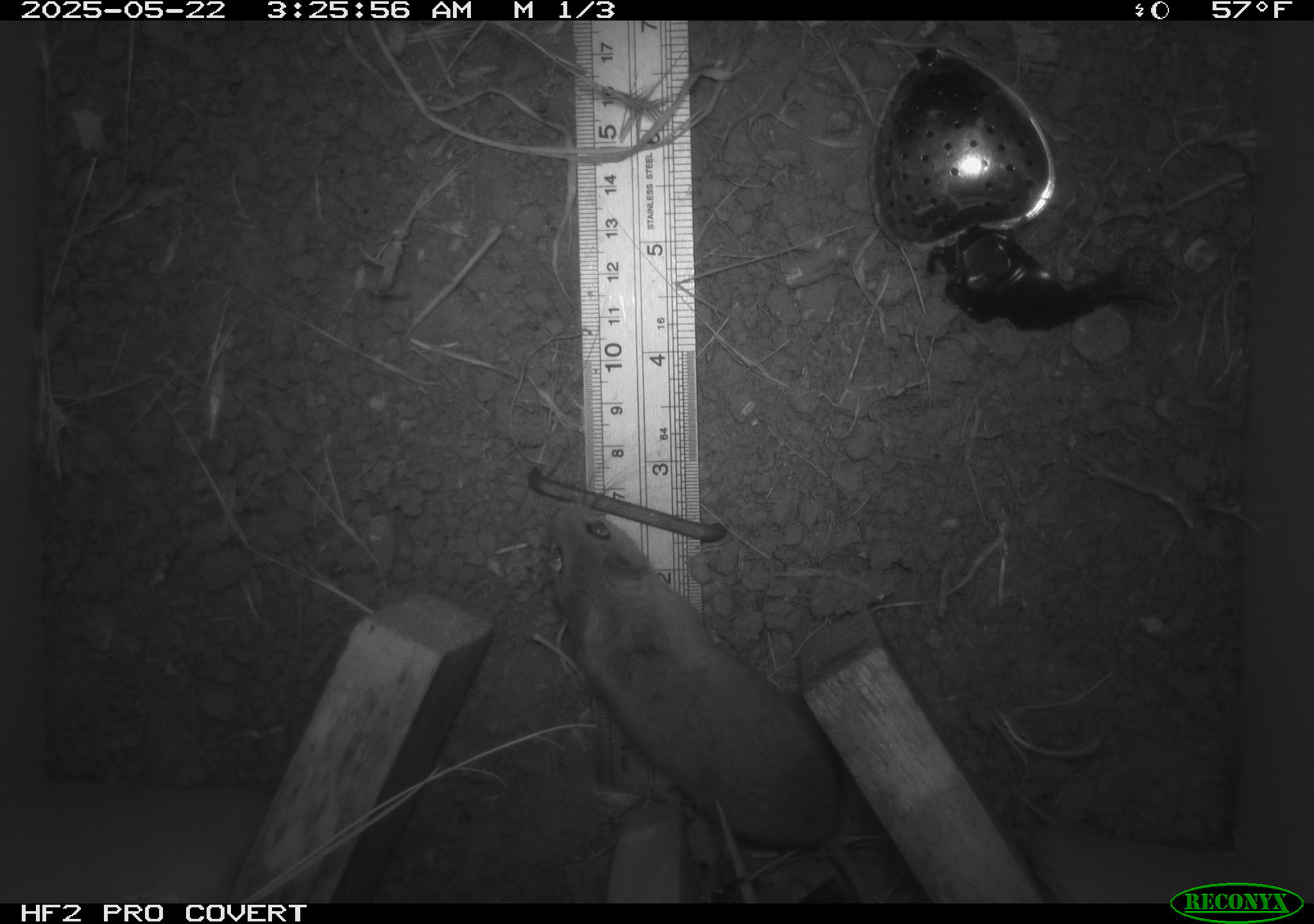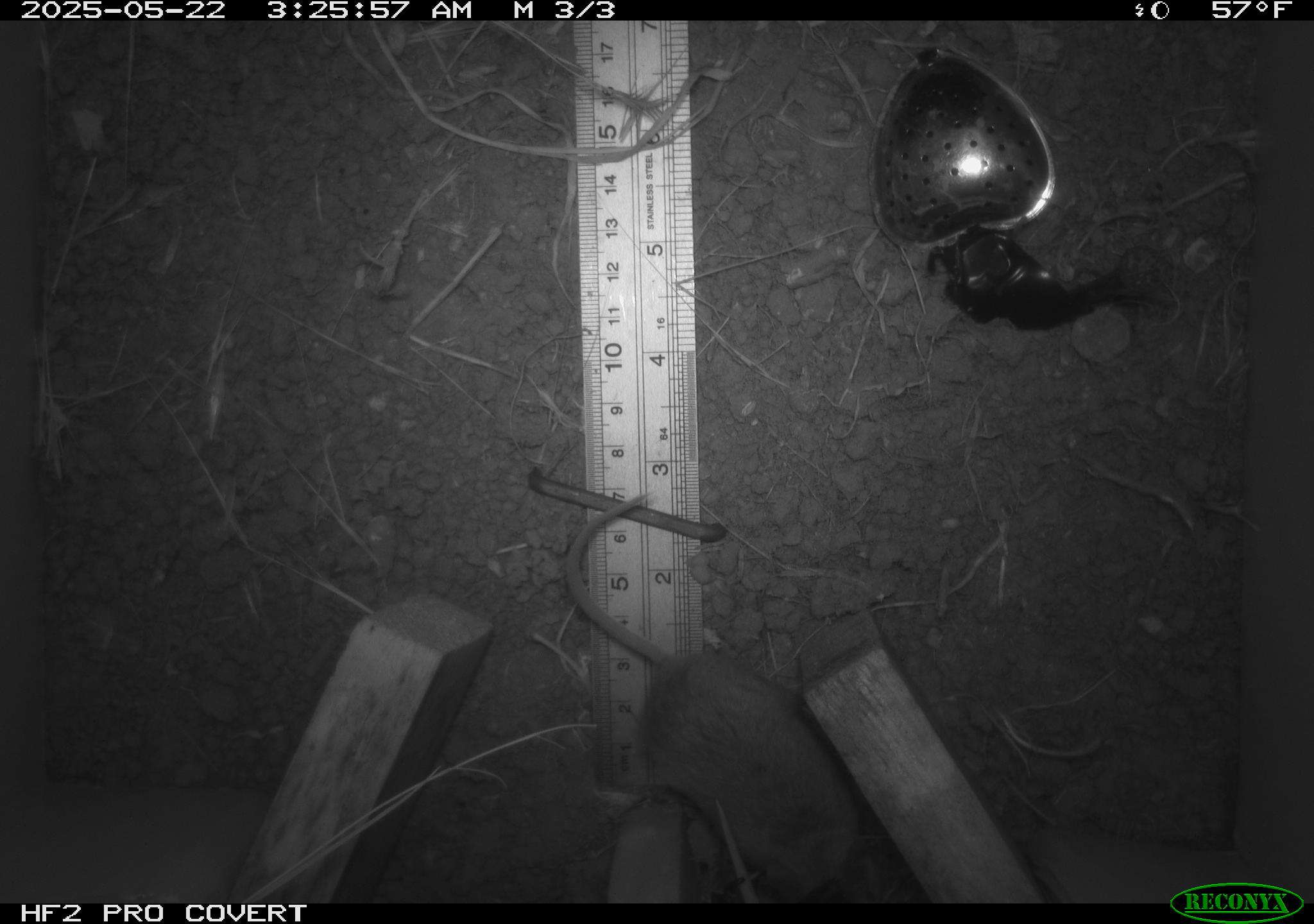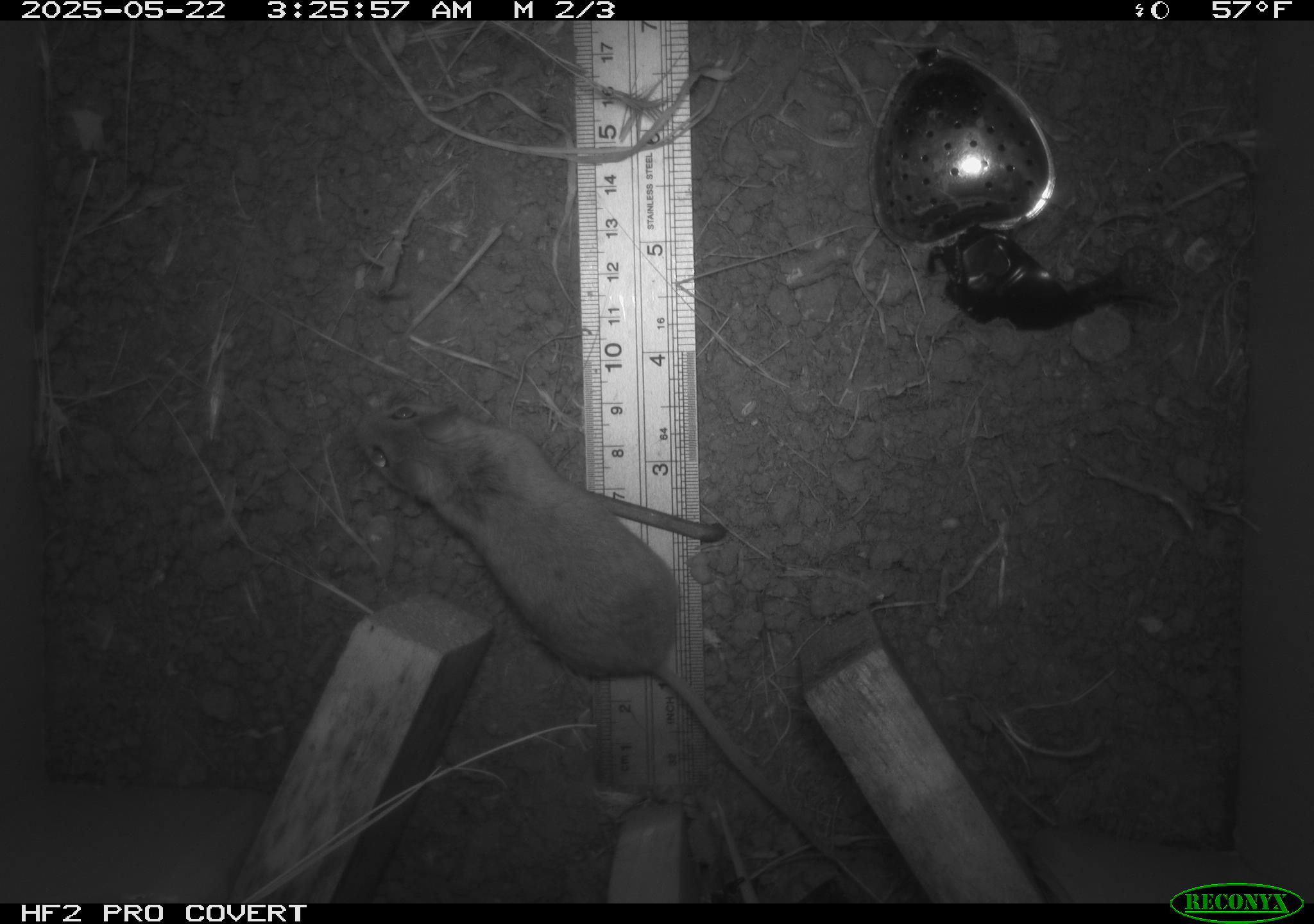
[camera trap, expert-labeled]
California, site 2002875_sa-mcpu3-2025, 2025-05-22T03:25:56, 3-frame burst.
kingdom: Animalia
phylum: Chordata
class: Mammalia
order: Rodentia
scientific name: Rodentia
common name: rodent